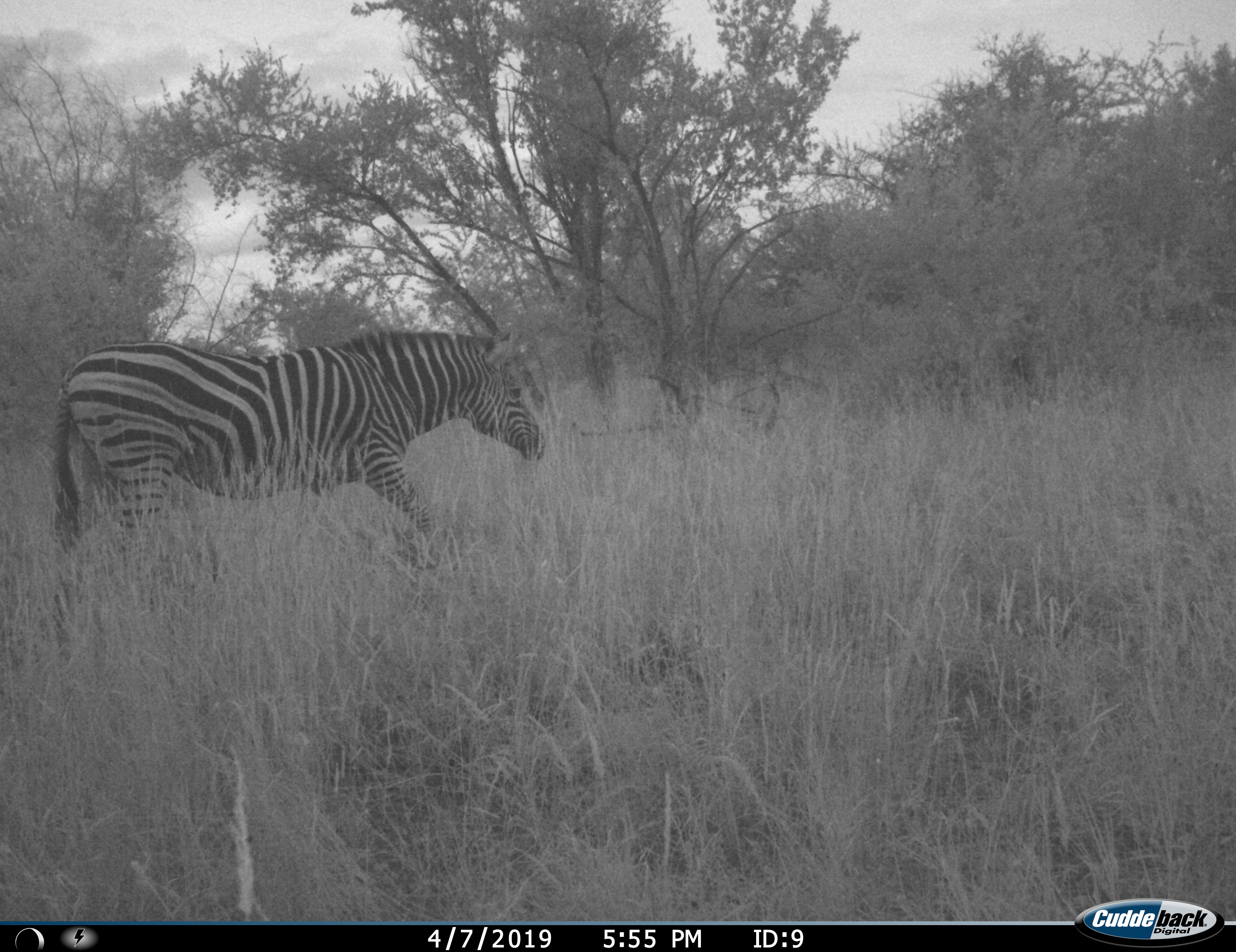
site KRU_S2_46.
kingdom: Animalia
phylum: Chordata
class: Mammalia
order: Perissodactyla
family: Equidae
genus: Equus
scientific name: Equus quagga burchellii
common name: burchell's zebra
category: zebraburchells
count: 1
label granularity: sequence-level